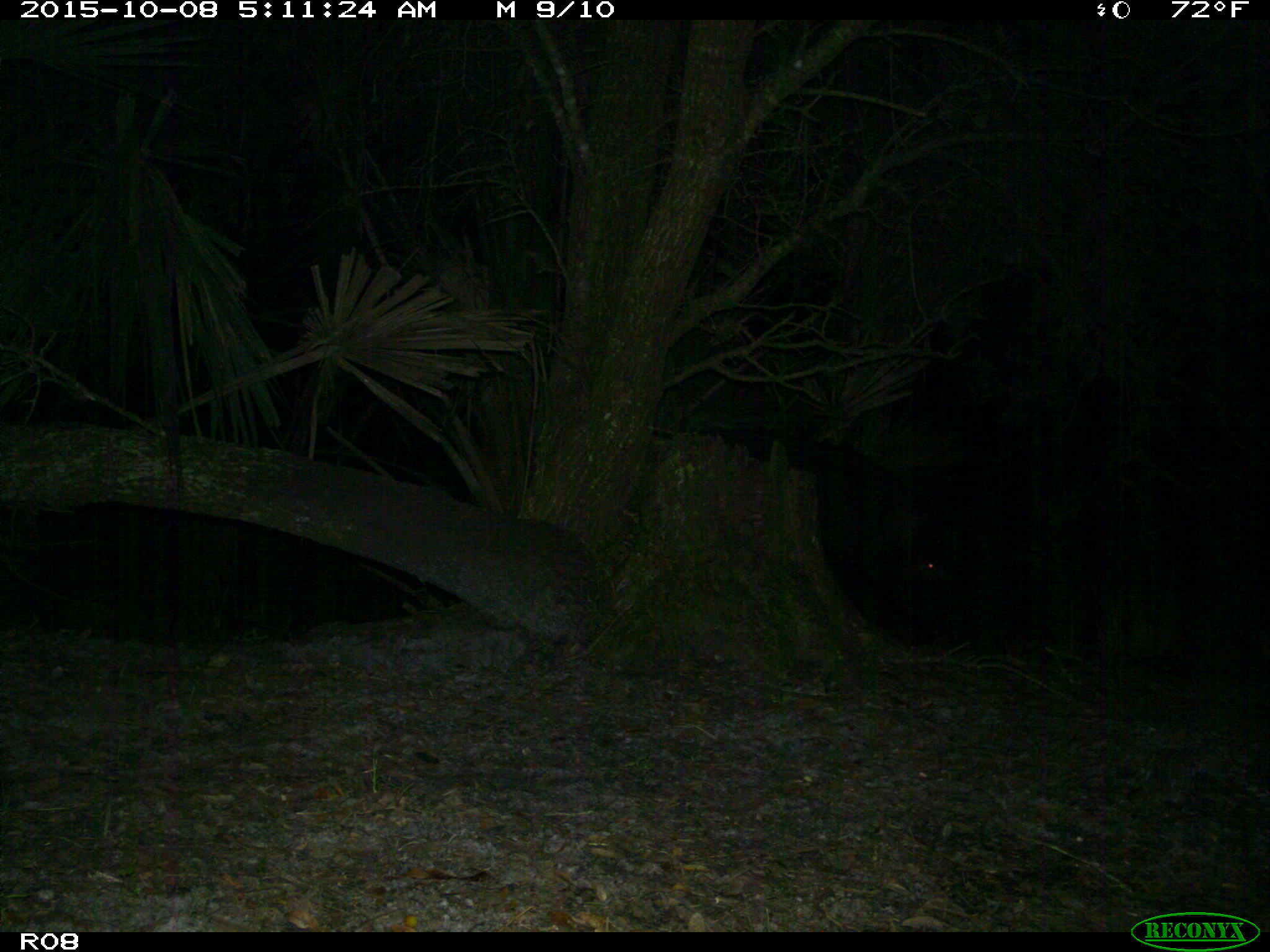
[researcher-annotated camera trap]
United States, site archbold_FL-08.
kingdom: Animalia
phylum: Chordata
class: Mammalia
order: Artiodactyla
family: Suidae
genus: Sus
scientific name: Sus scrofa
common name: wild boar